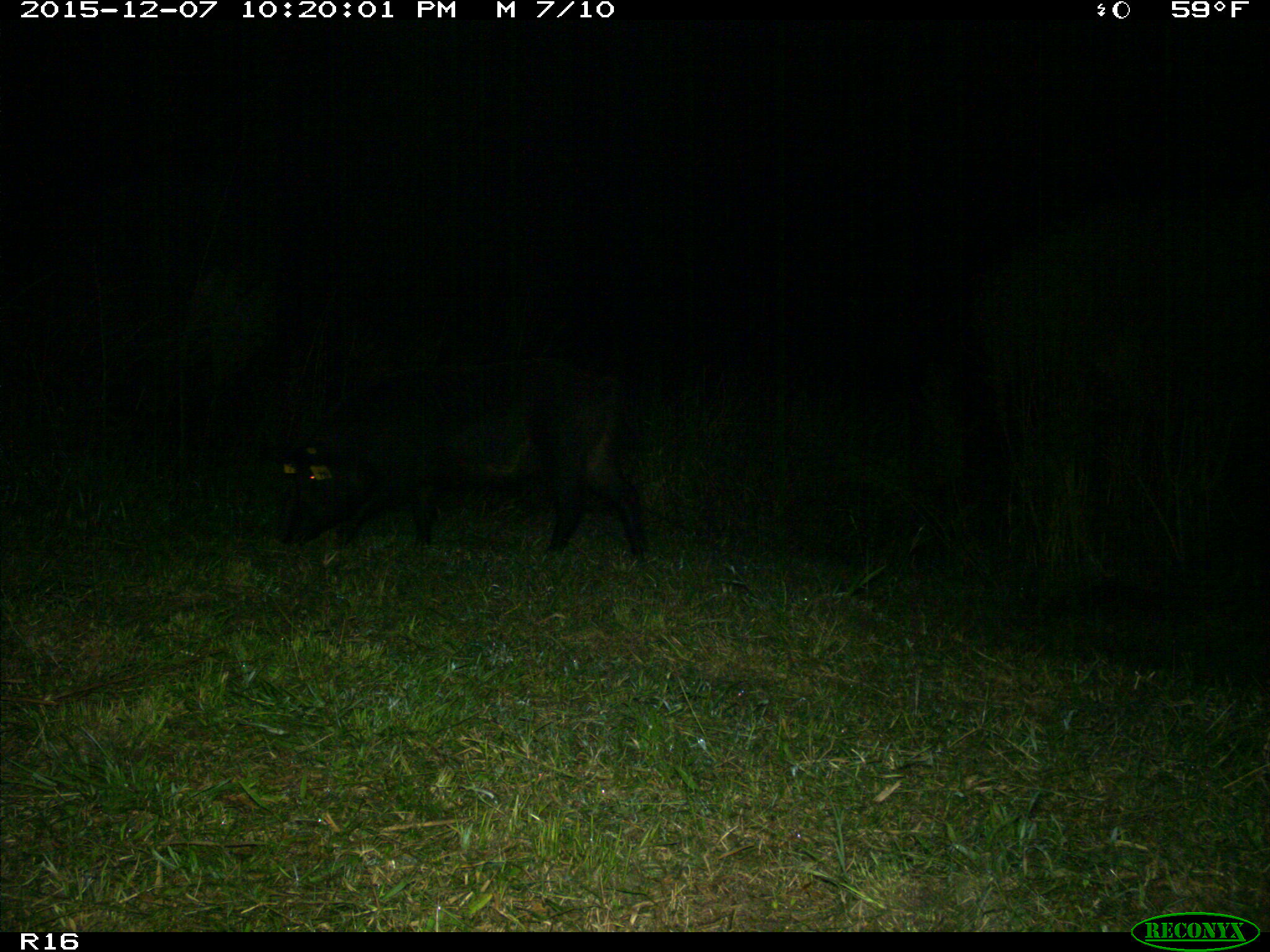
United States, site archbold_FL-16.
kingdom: Animalia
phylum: Chordata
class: Mammalia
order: Artiodactyla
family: Suidae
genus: Sus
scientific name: Sus scrofa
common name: wild boar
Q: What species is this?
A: Sus scrofa (wild boar).